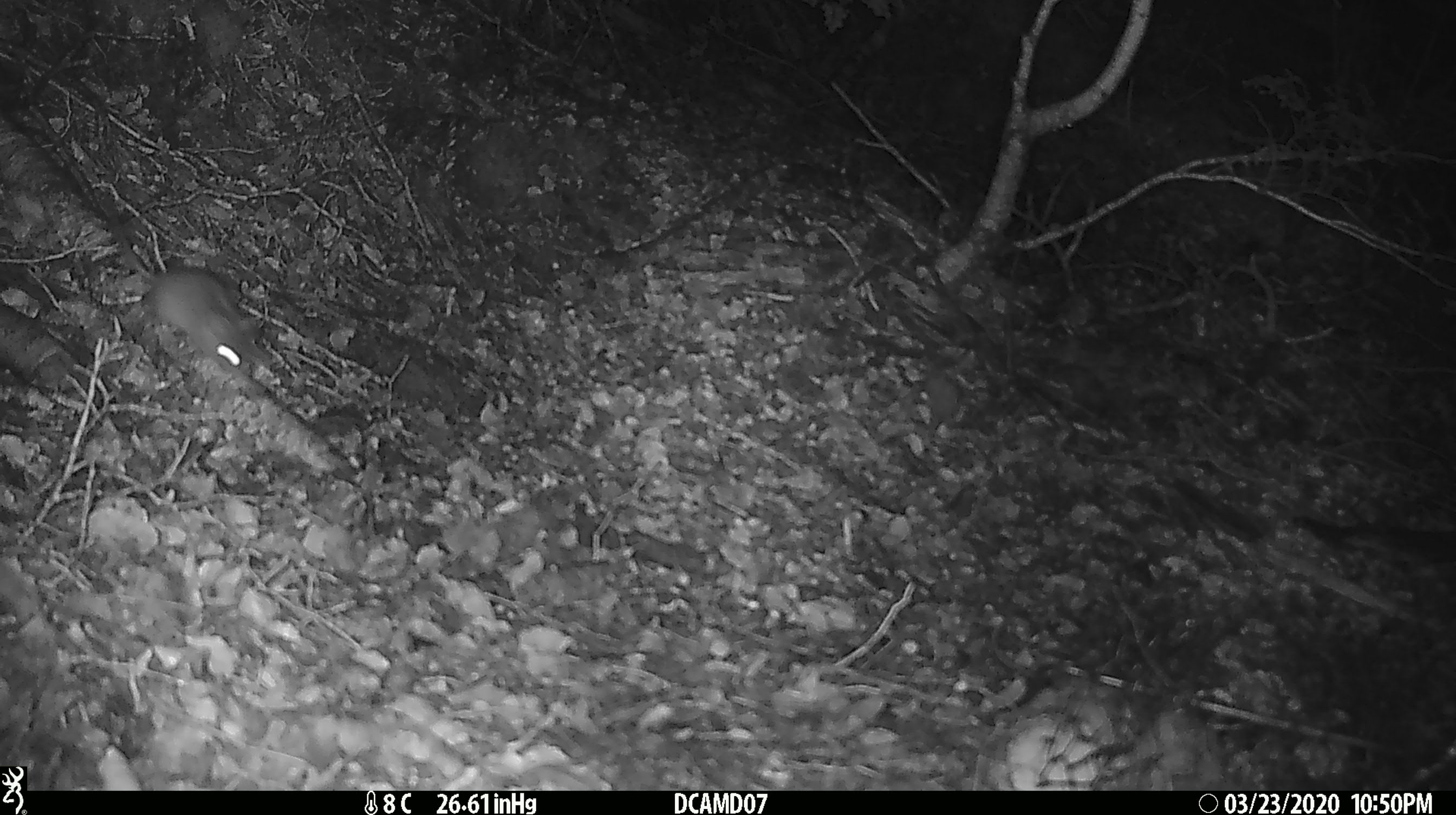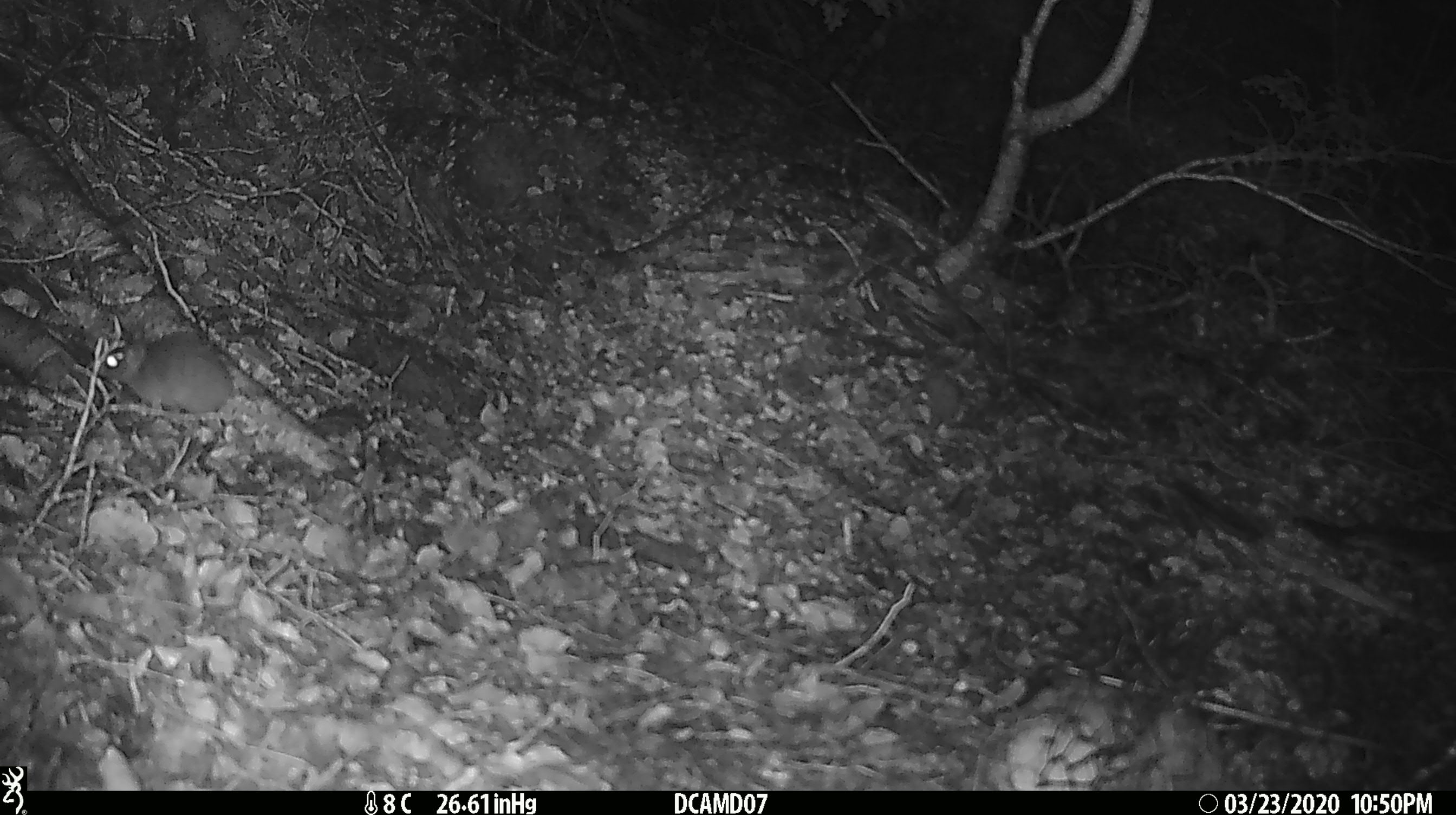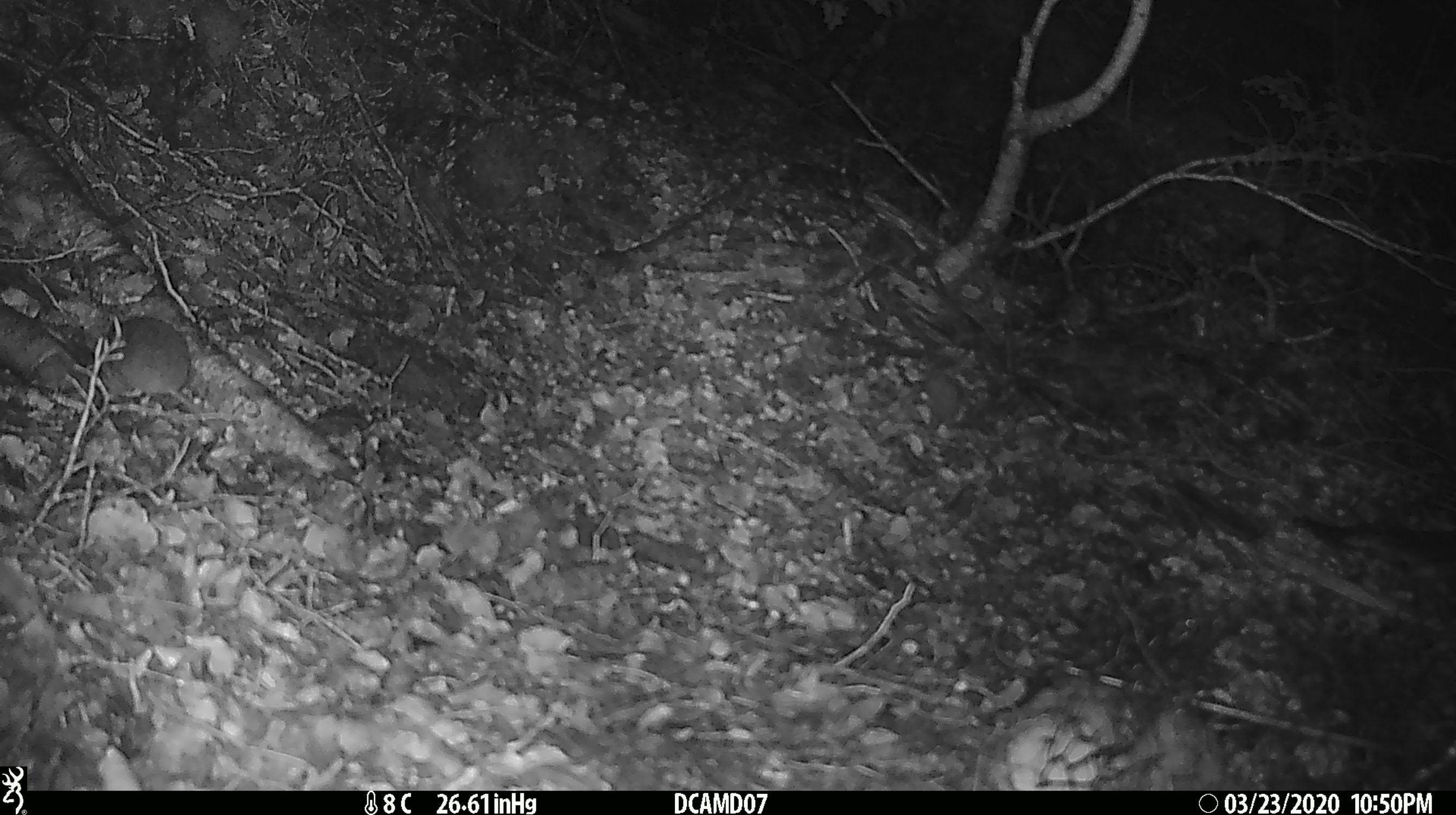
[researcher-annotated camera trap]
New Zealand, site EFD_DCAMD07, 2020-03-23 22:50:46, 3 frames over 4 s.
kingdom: Animalia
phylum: Chordata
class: Mammalia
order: Rodentia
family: Muridae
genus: Mus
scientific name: Mus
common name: mouse